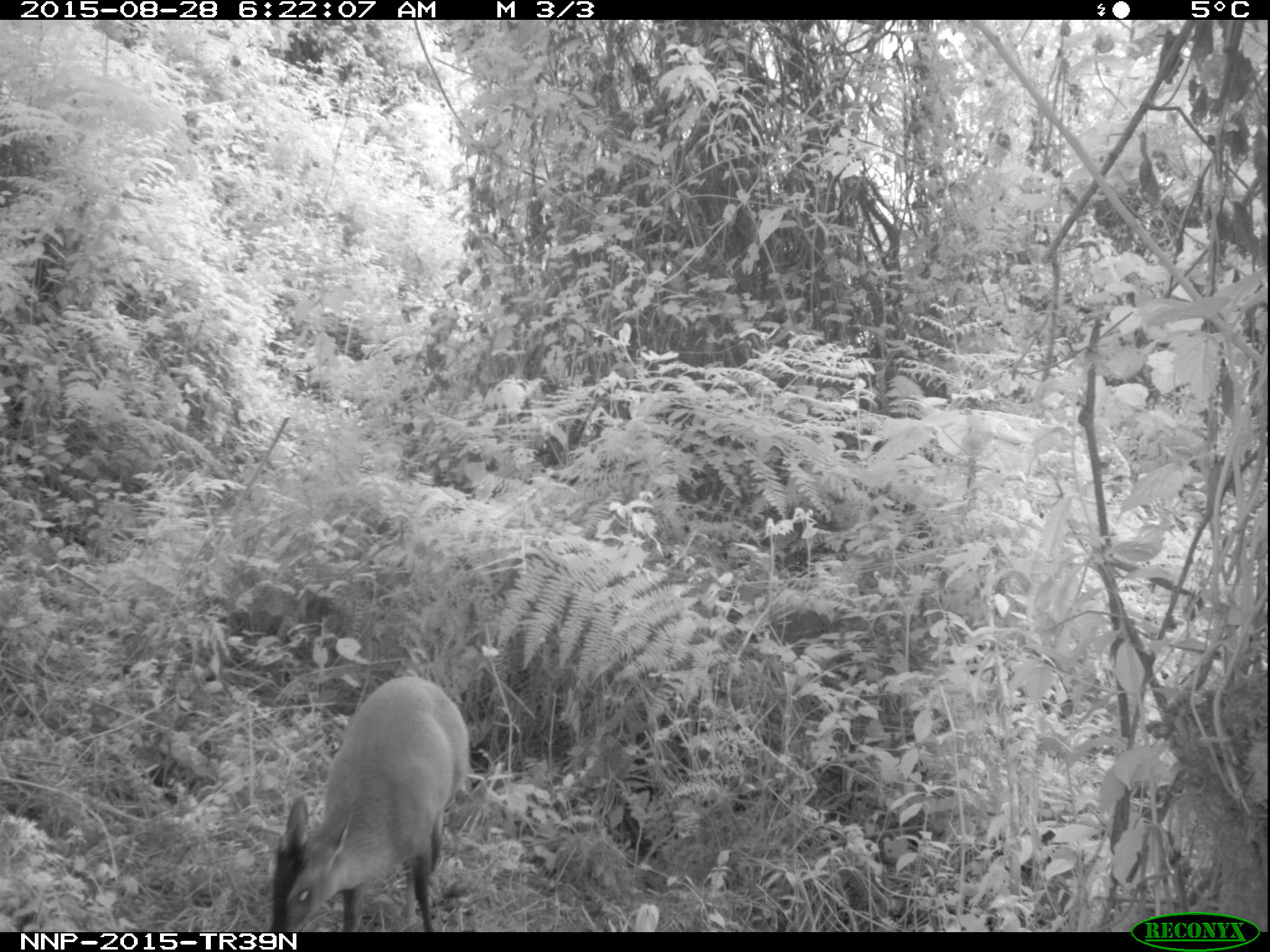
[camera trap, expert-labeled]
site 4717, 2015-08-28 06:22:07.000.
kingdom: Animalia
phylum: Chordata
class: Mammalia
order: Artiodactyla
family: Bovidae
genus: Cephalophus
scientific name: Cephalophus nigrifrons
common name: black-fronted duiker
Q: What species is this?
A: Cephalophus nigrifrons (black-fronted duiker).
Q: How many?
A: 1.